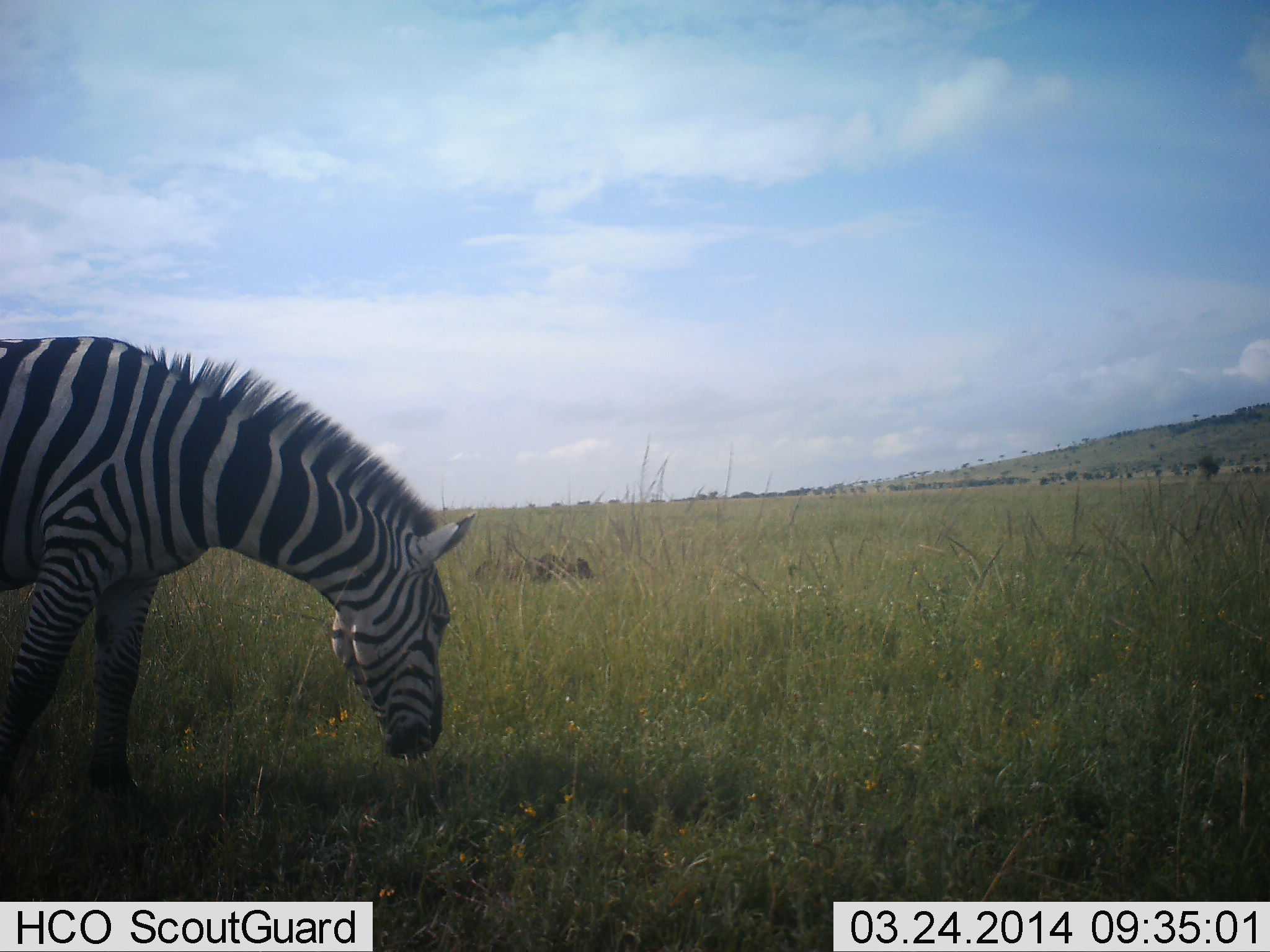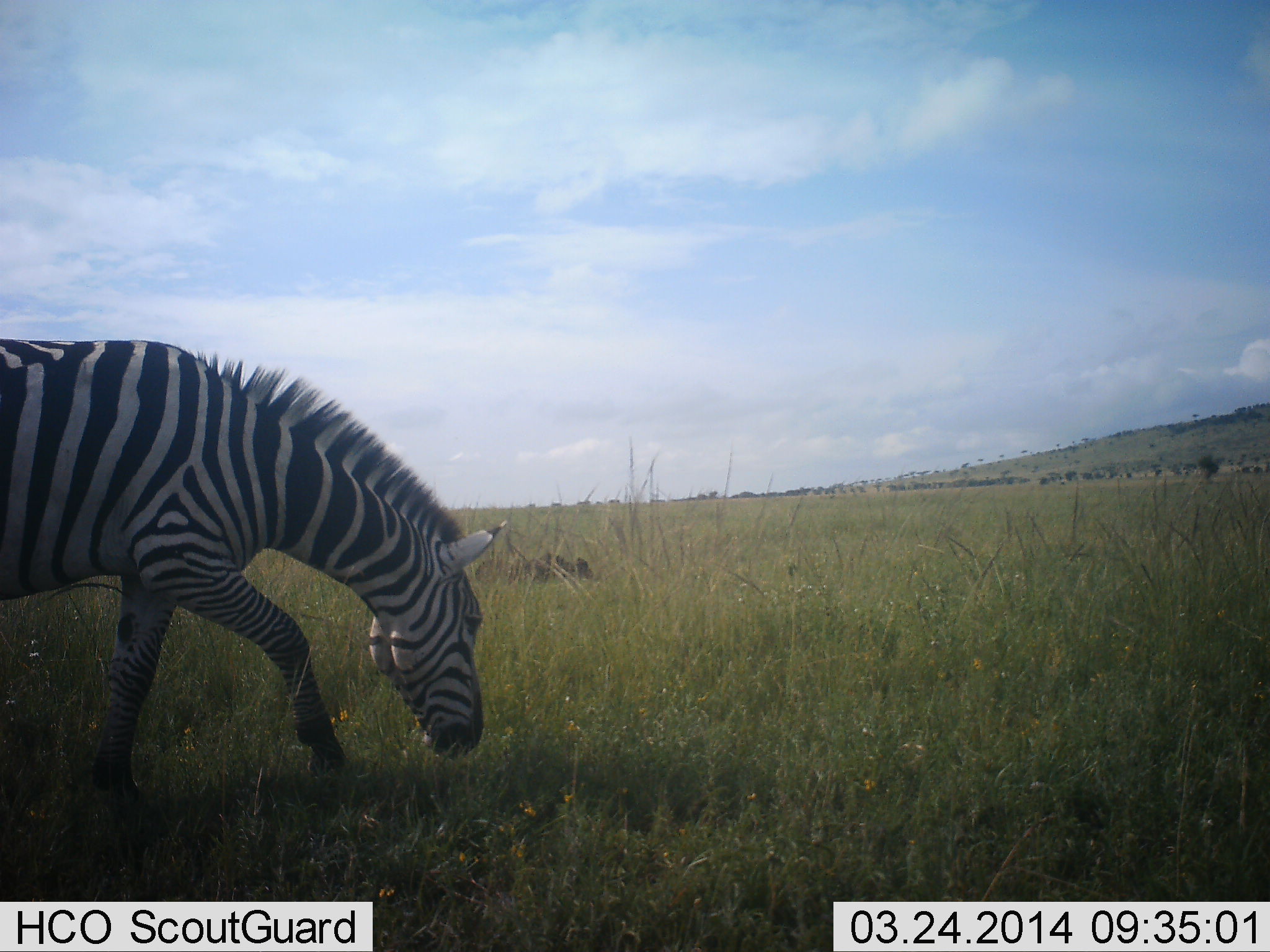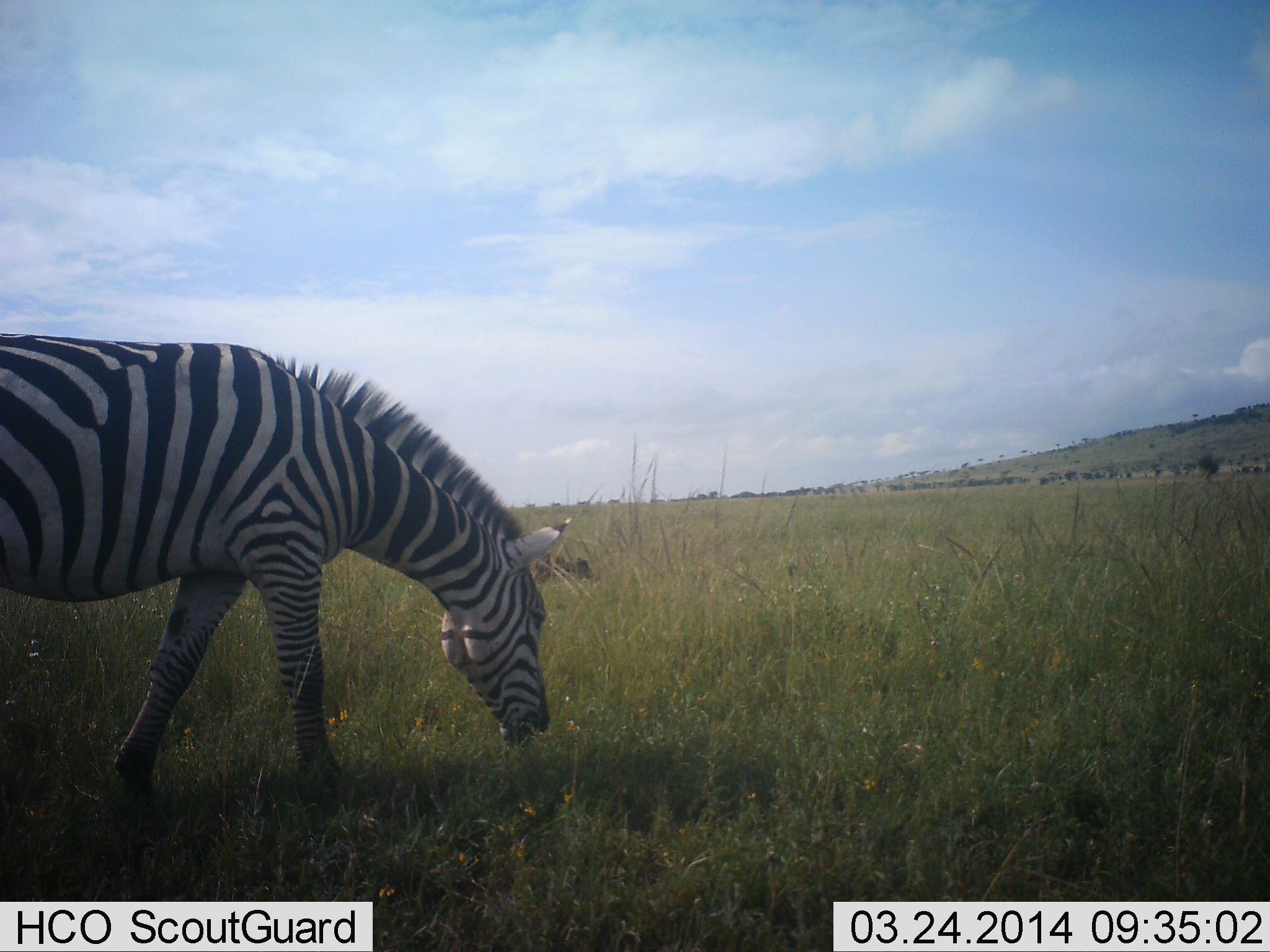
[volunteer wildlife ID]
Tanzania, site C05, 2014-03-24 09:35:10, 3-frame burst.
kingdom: Animalia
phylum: Chordata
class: Mammalia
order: Perissodactyla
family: Equidae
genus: Equus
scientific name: Equus quagga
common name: plains zebra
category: zebra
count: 1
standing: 0%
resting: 0%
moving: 50%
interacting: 0%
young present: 0%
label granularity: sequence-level